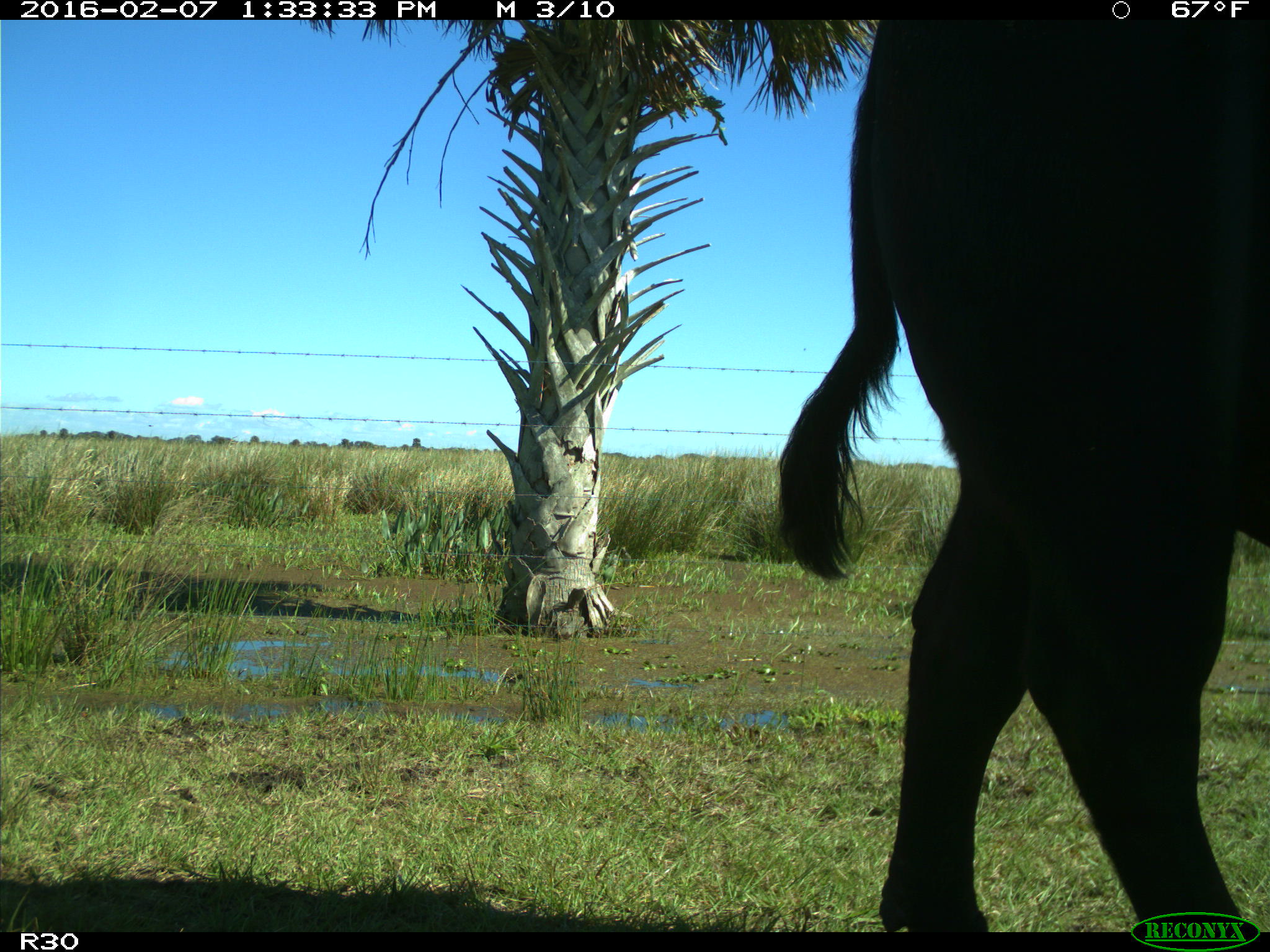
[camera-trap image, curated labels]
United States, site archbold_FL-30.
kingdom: Animalia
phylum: Chordata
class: Mammalia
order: Artiodactyla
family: Bovidae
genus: Bos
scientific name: Bos taurus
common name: domestic cow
Bos taurus (domestic cow).